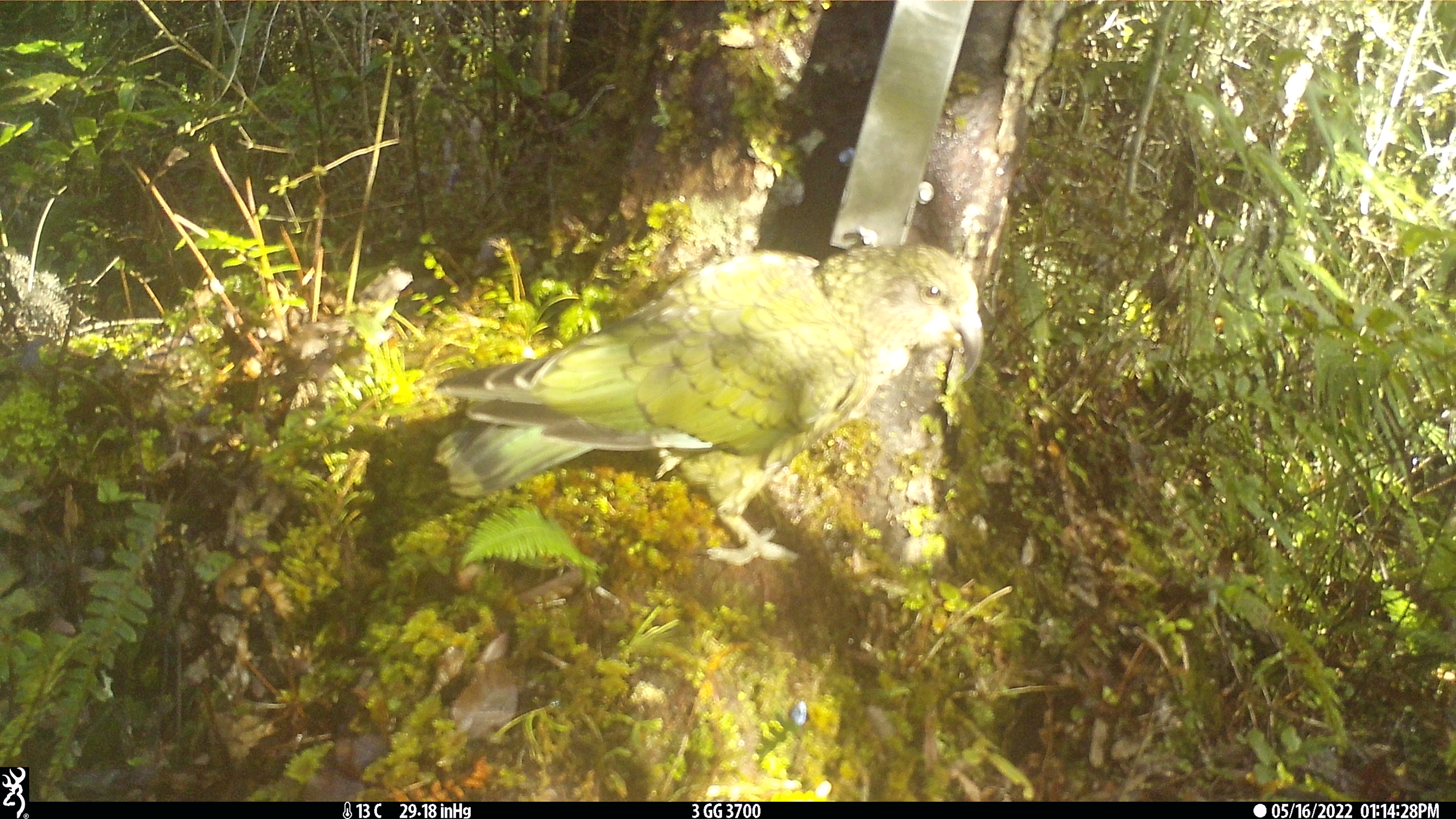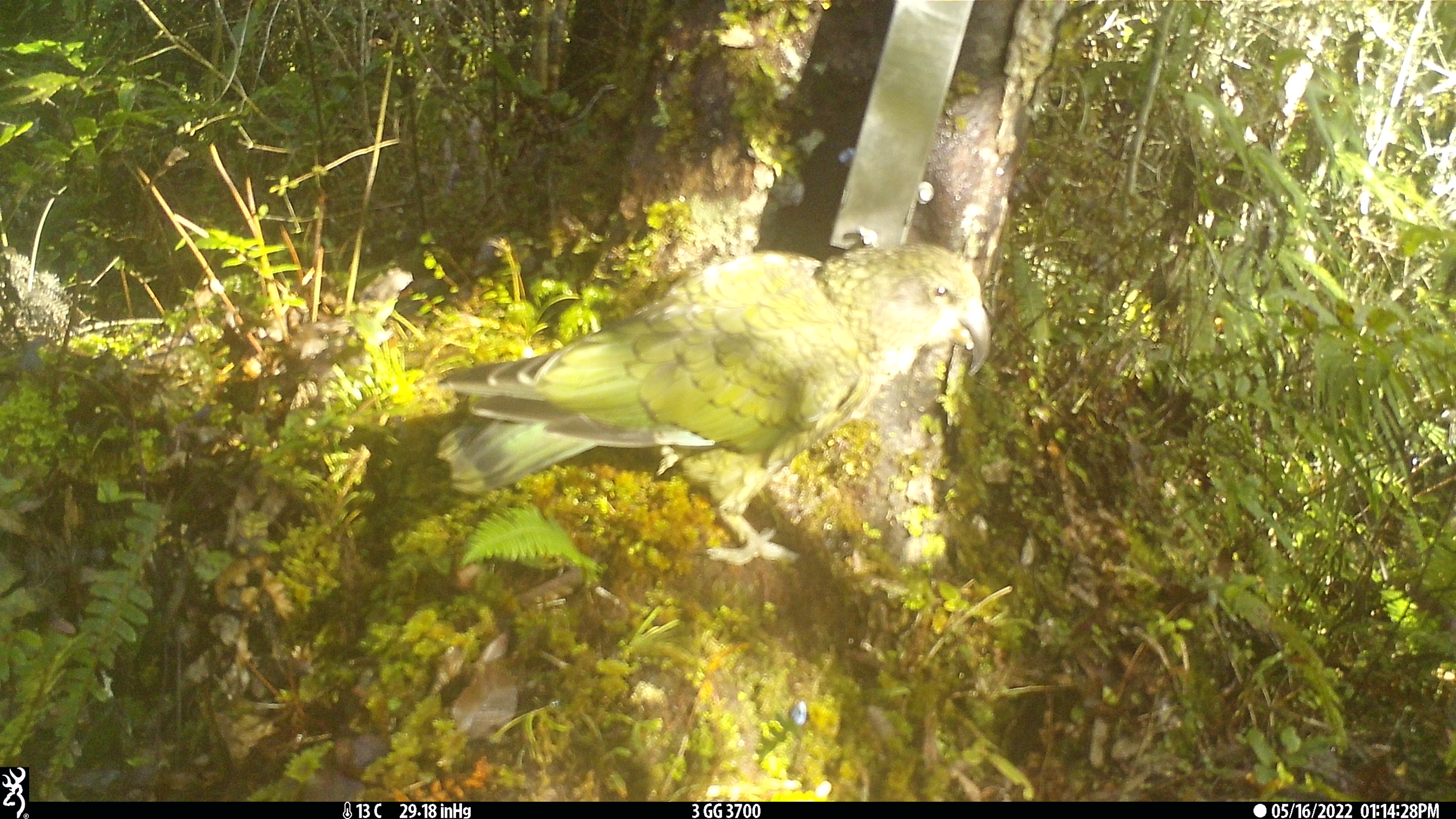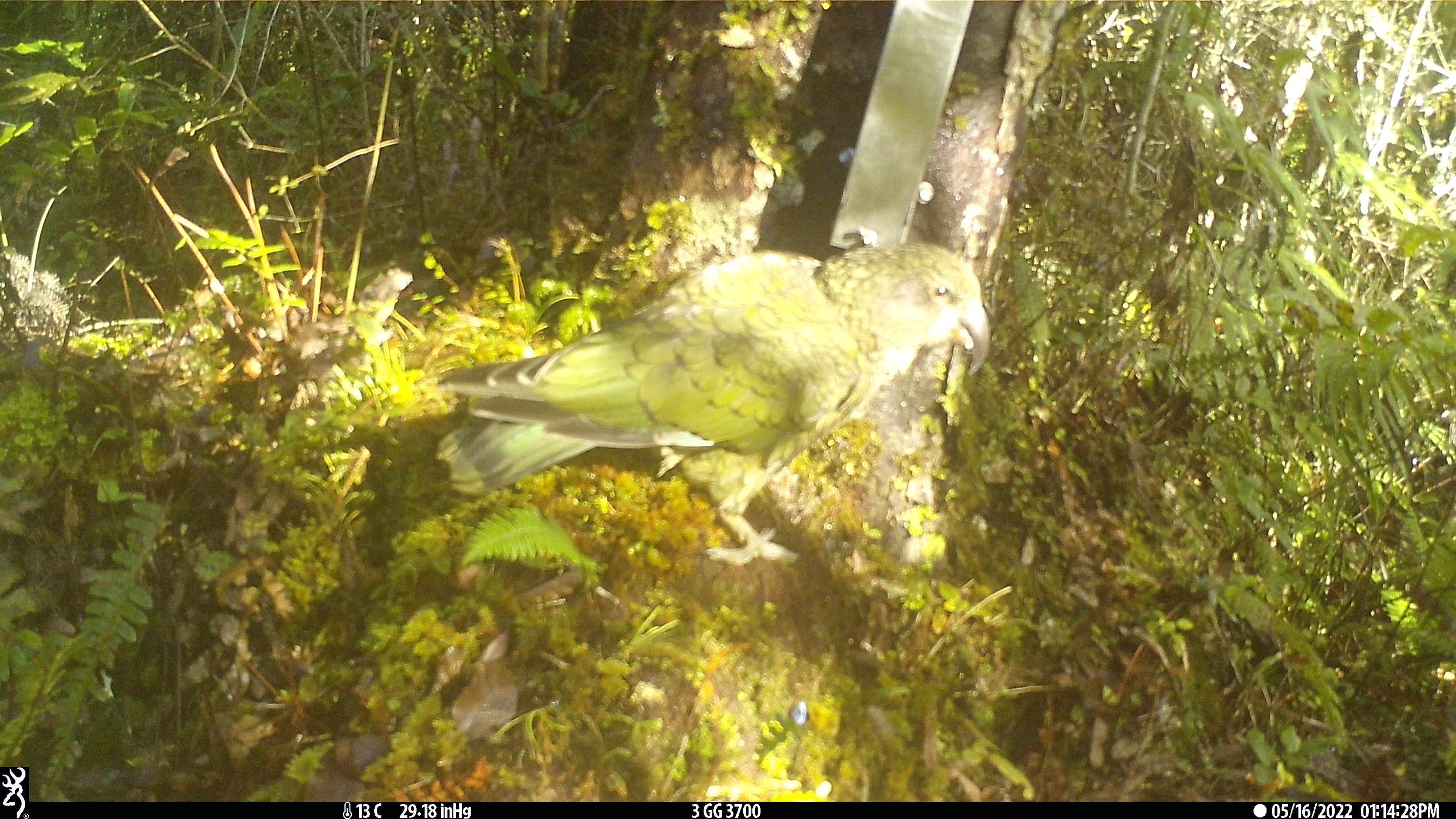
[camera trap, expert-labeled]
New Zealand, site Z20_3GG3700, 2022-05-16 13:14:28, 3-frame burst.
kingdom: Animalia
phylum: Chordata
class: Aves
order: Psittaciformes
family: Strigopidae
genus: Nestor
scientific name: Nestor notabilis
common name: kea